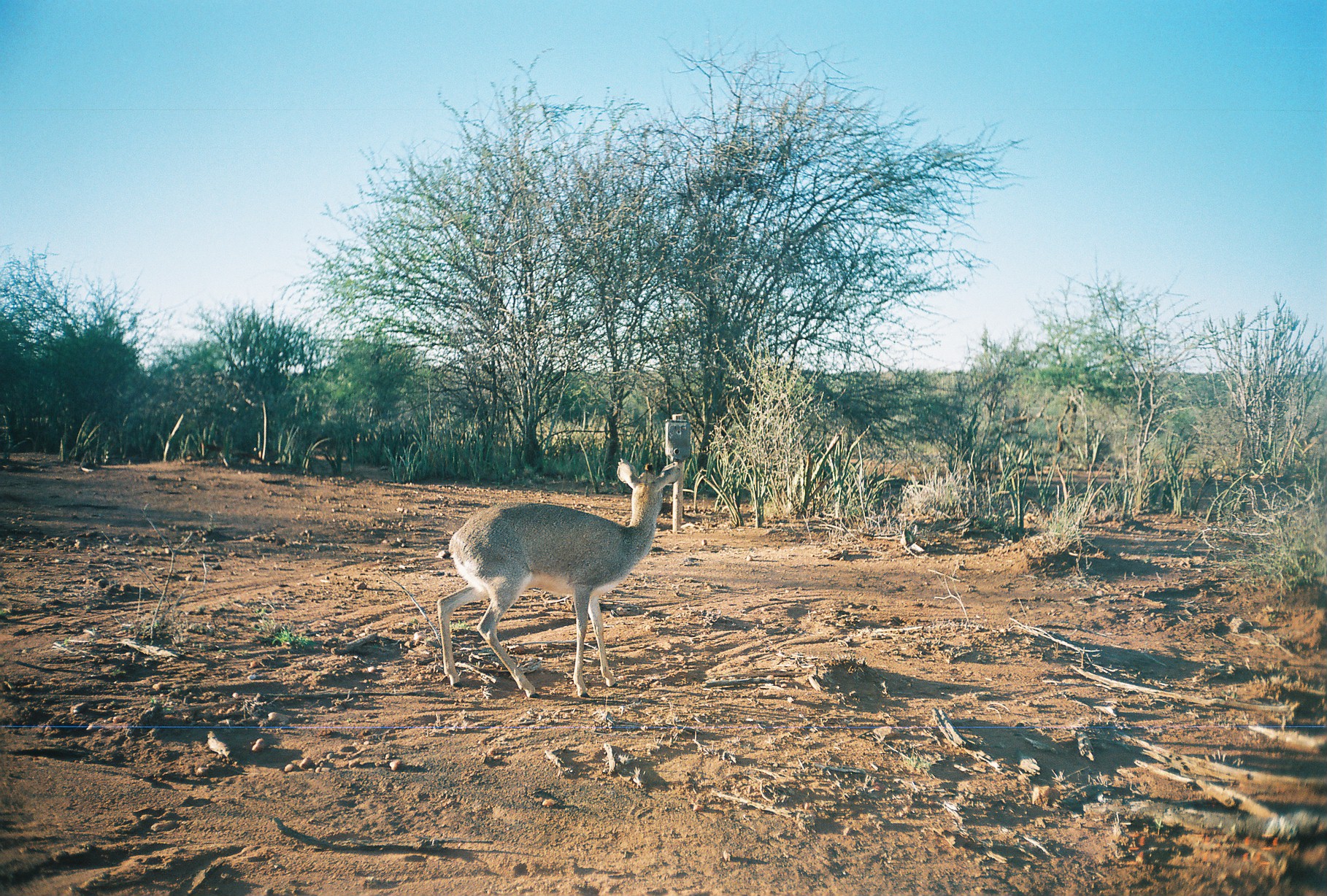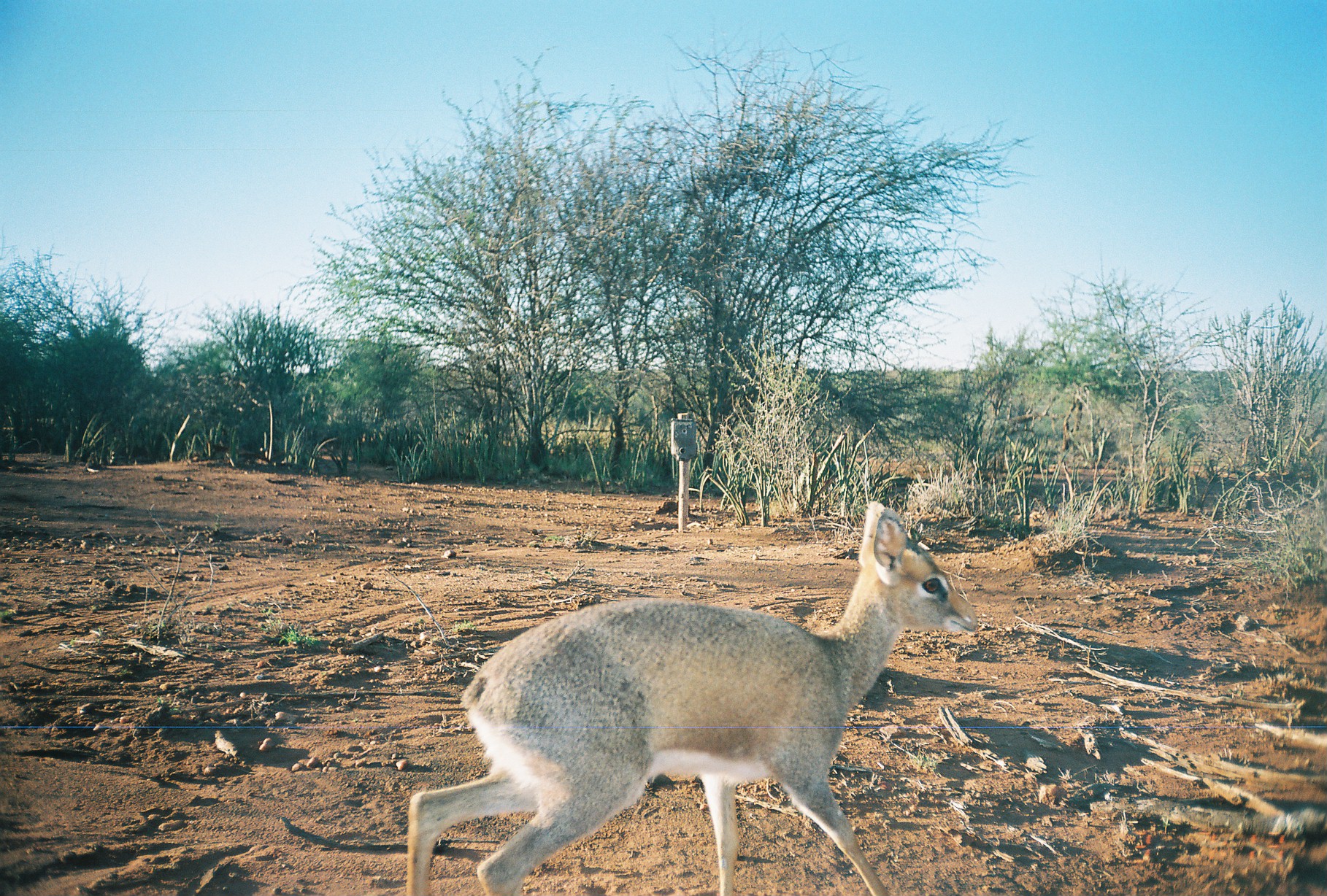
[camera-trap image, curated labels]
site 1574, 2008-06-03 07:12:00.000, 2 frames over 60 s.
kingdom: Animalia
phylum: Chordata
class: Mammalia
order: Artiodactyla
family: Bovidae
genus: Madoqua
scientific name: Madoqua guentheri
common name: günther's dik-dik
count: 1